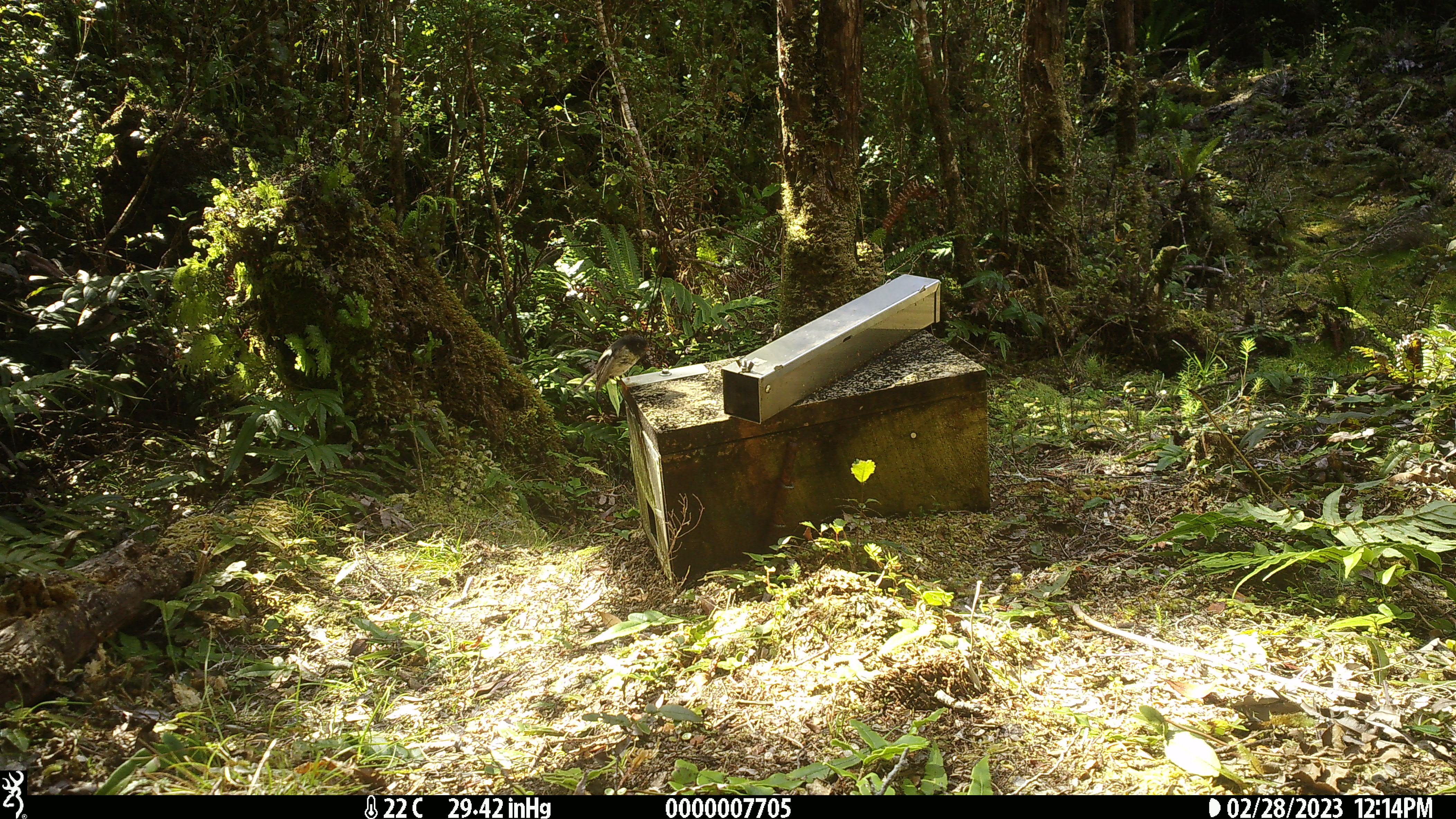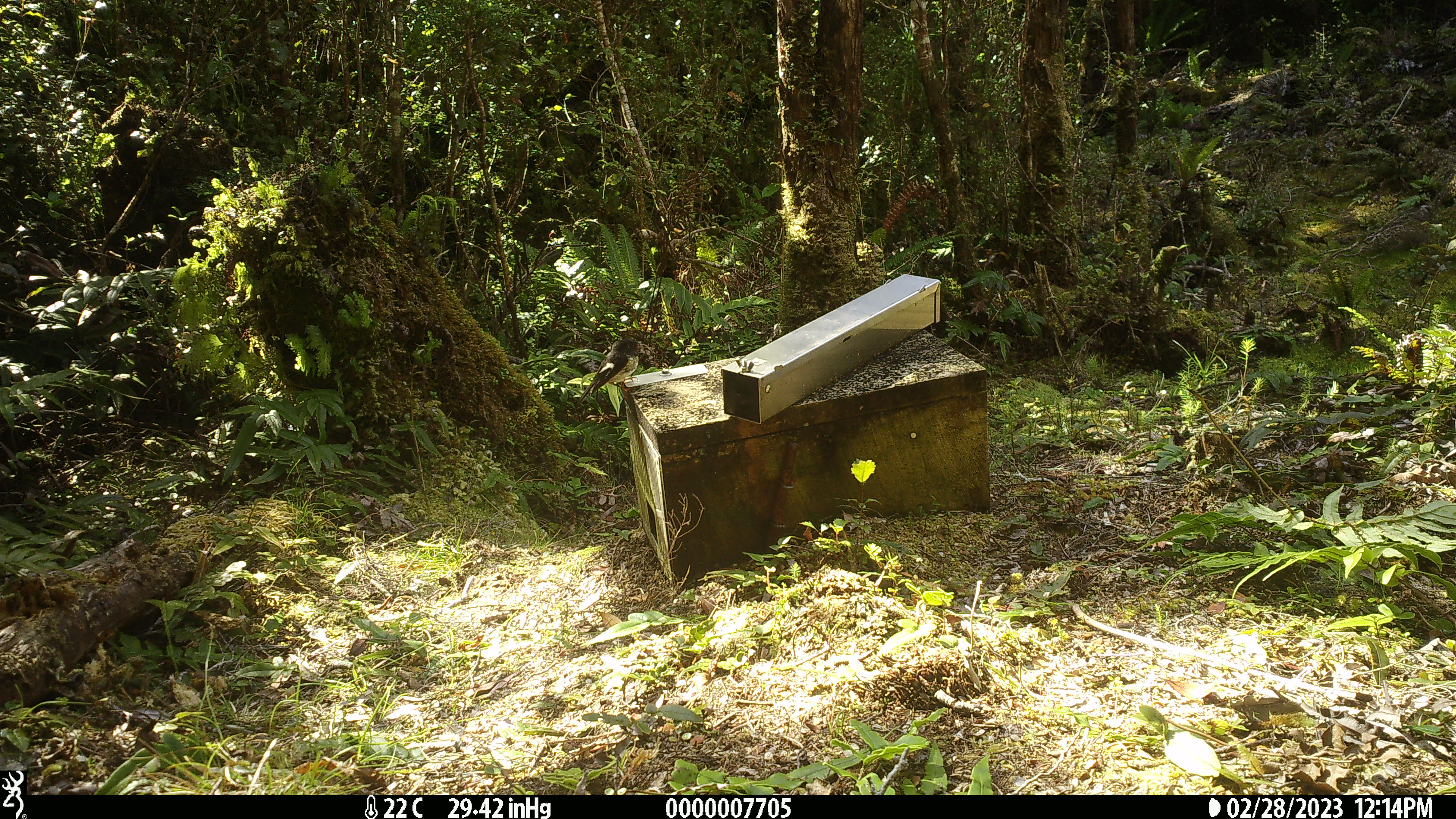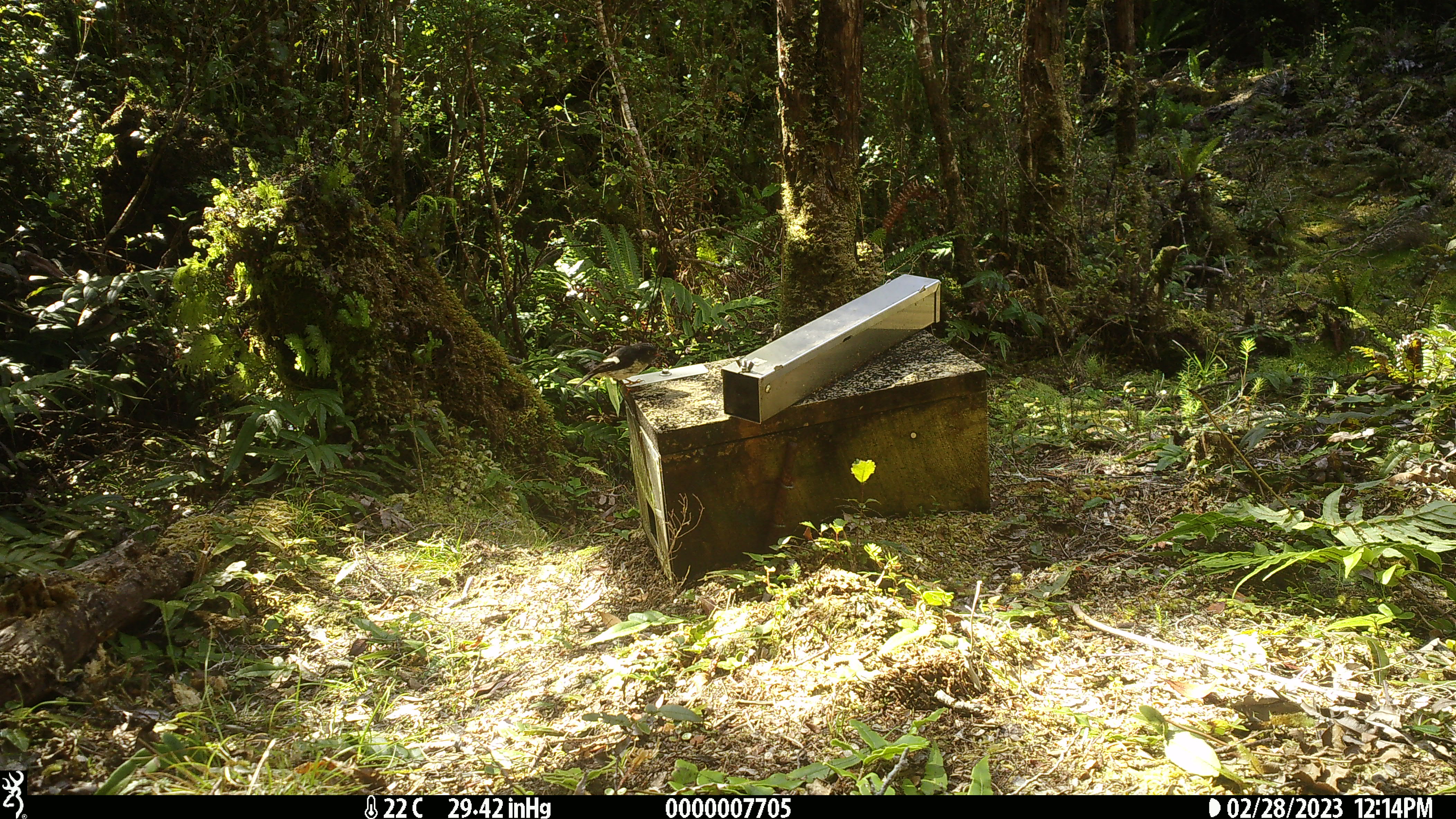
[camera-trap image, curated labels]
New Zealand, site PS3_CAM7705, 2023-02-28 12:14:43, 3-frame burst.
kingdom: Animalia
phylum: Chordata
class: Aves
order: Passeriformes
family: Petroicidae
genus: Petroica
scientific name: Petroica macrocephala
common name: tomtit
Tomtit (Petroica macrocephala).